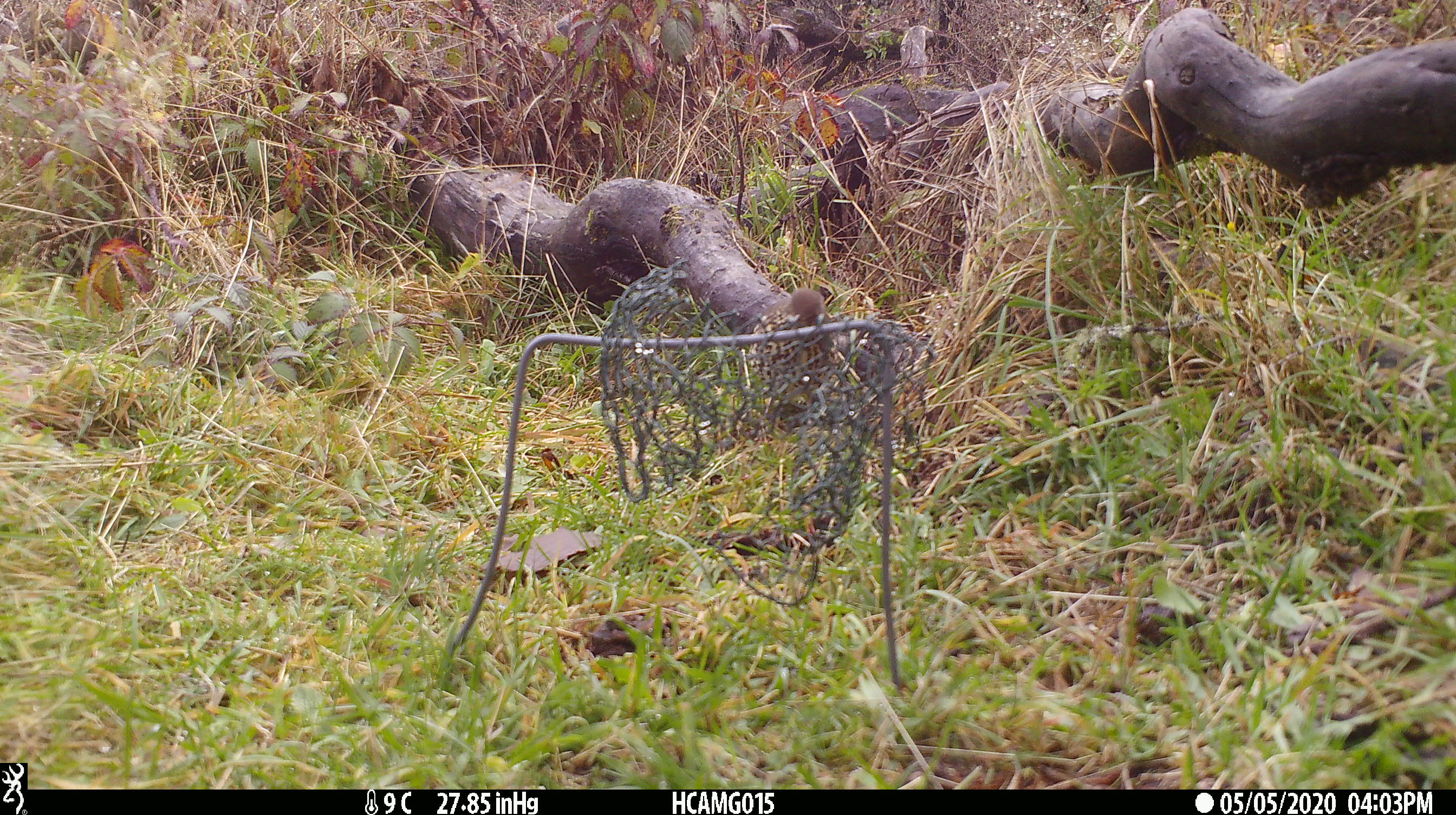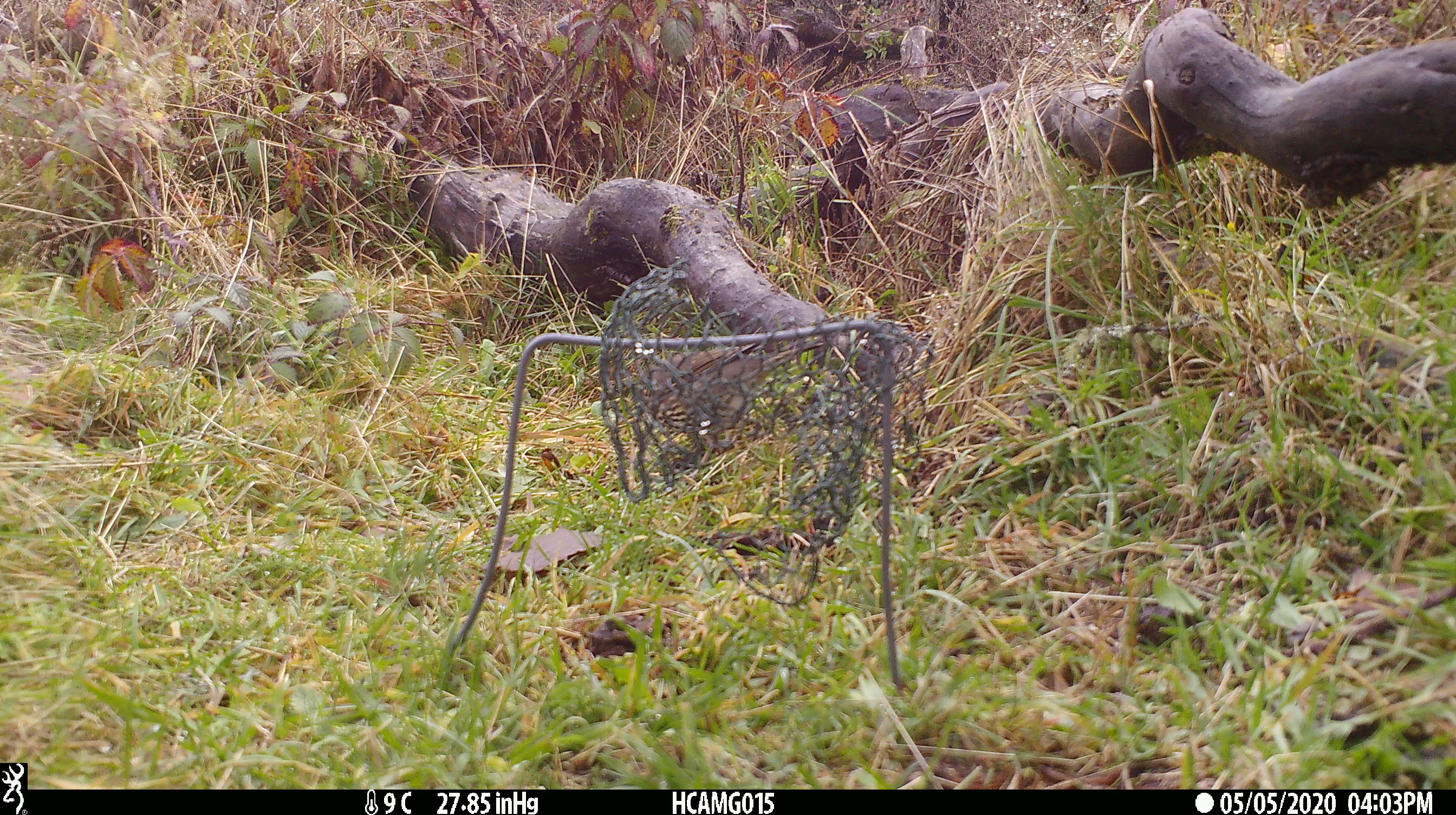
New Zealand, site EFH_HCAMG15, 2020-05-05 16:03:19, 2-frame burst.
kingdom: Animalia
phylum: Chordata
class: Aves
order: Passeriformes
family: Turdidae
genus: Turdus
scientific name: Turdus philomelos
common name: song thrush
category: thrush